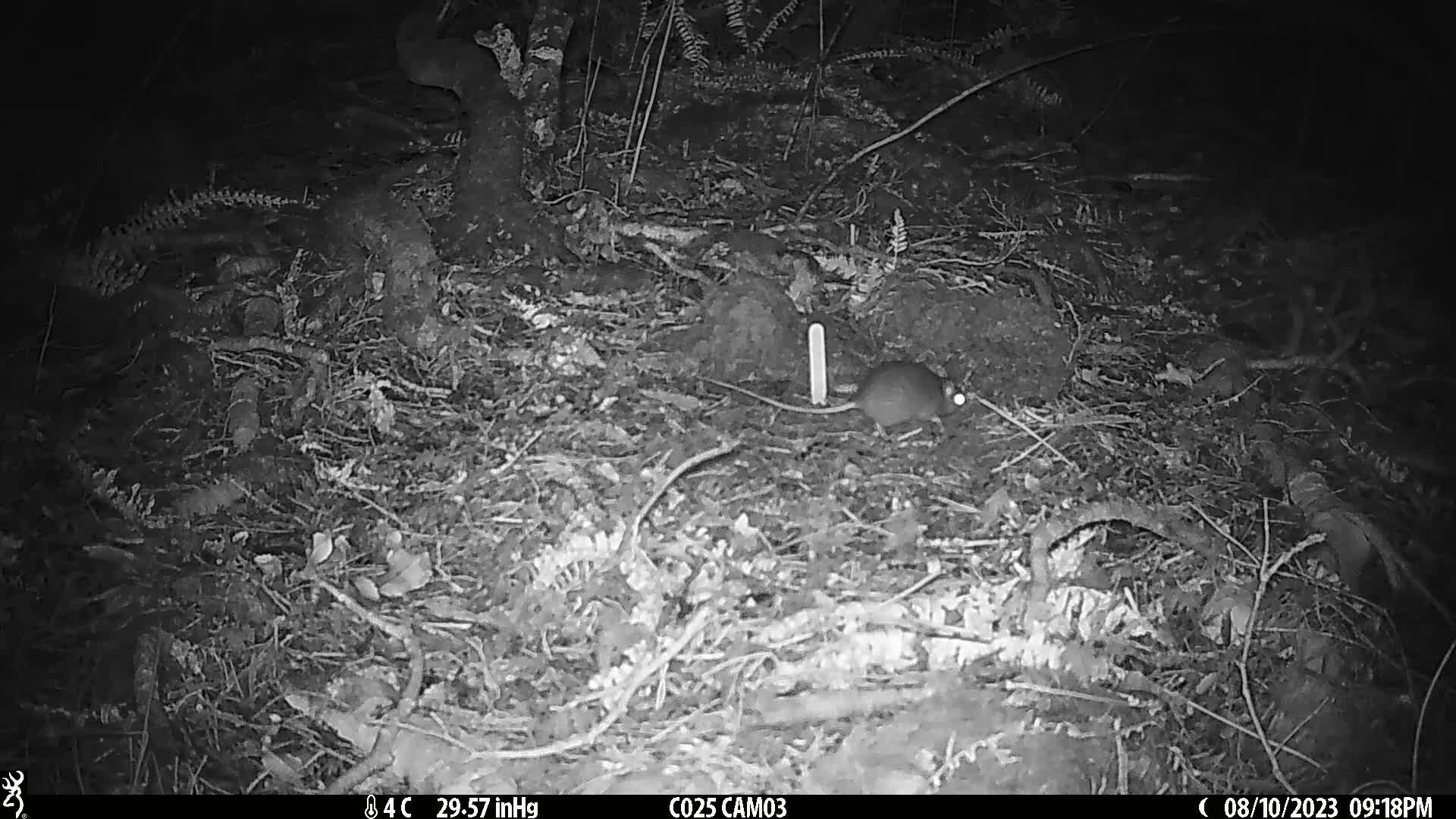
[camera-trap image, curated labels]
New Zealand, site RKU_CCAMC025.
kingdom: Animalia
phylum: Chordata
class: Mammalia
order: Rodentia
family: Muridae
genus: Rattus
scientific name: Rattus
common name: rat